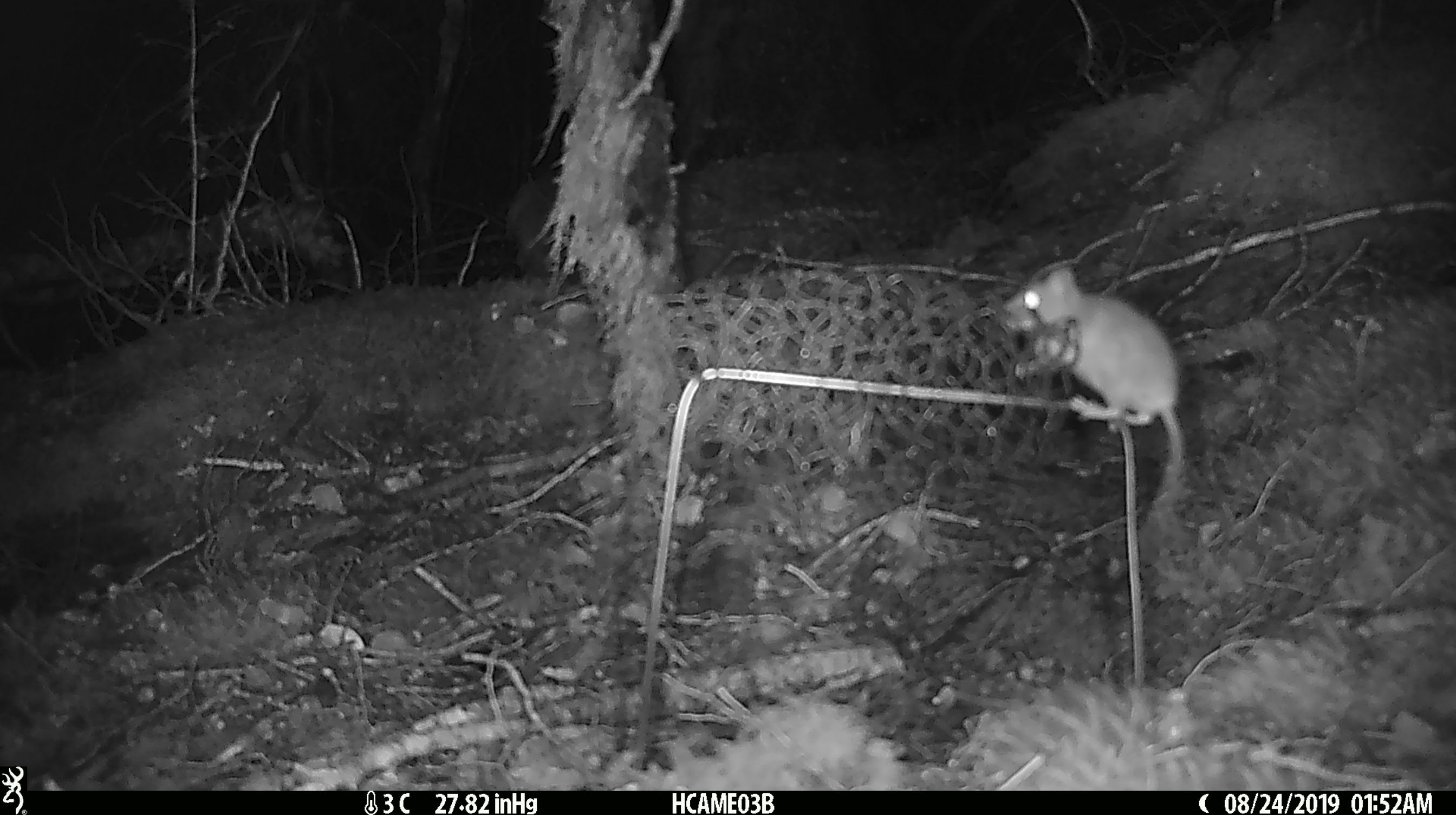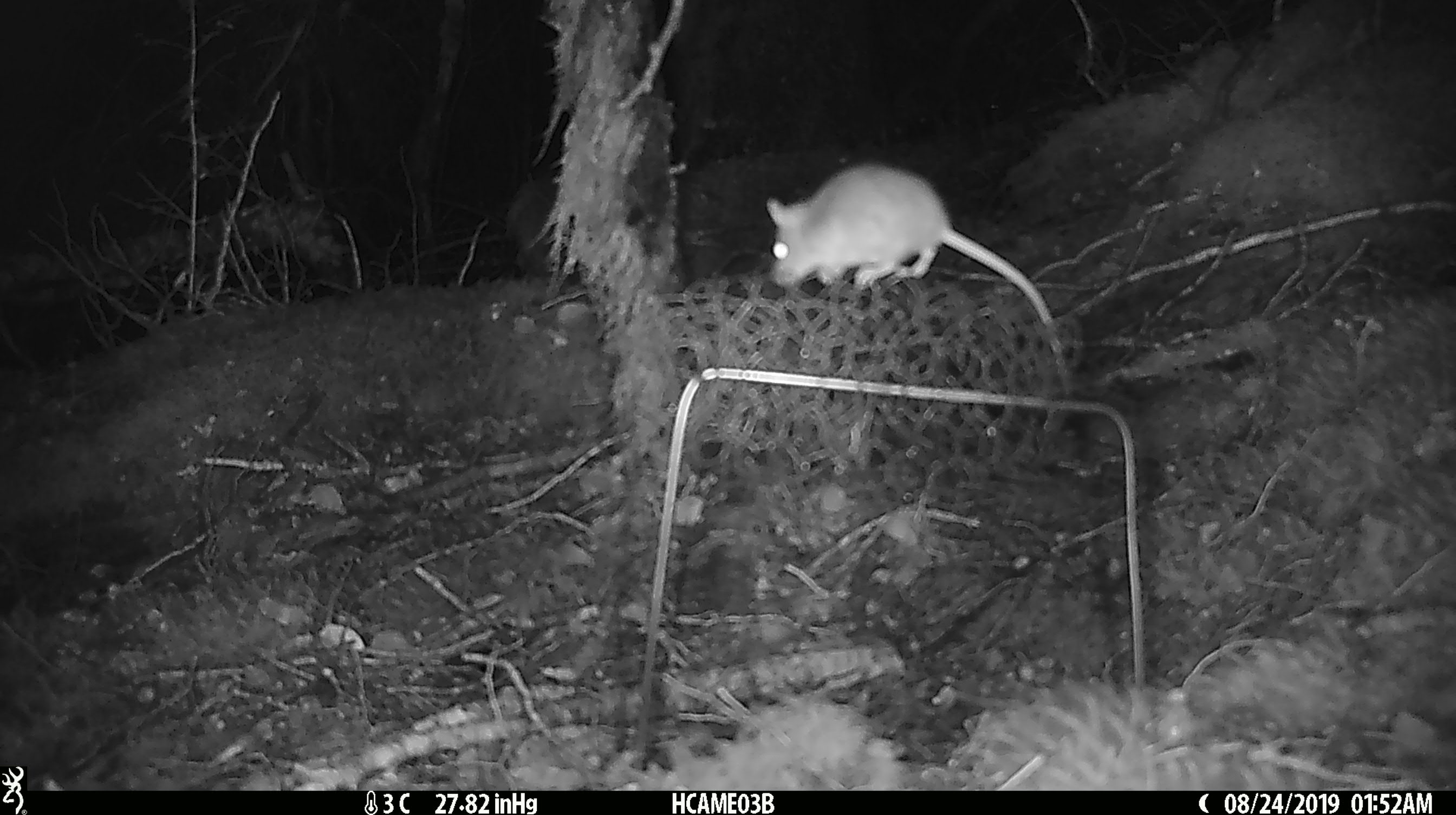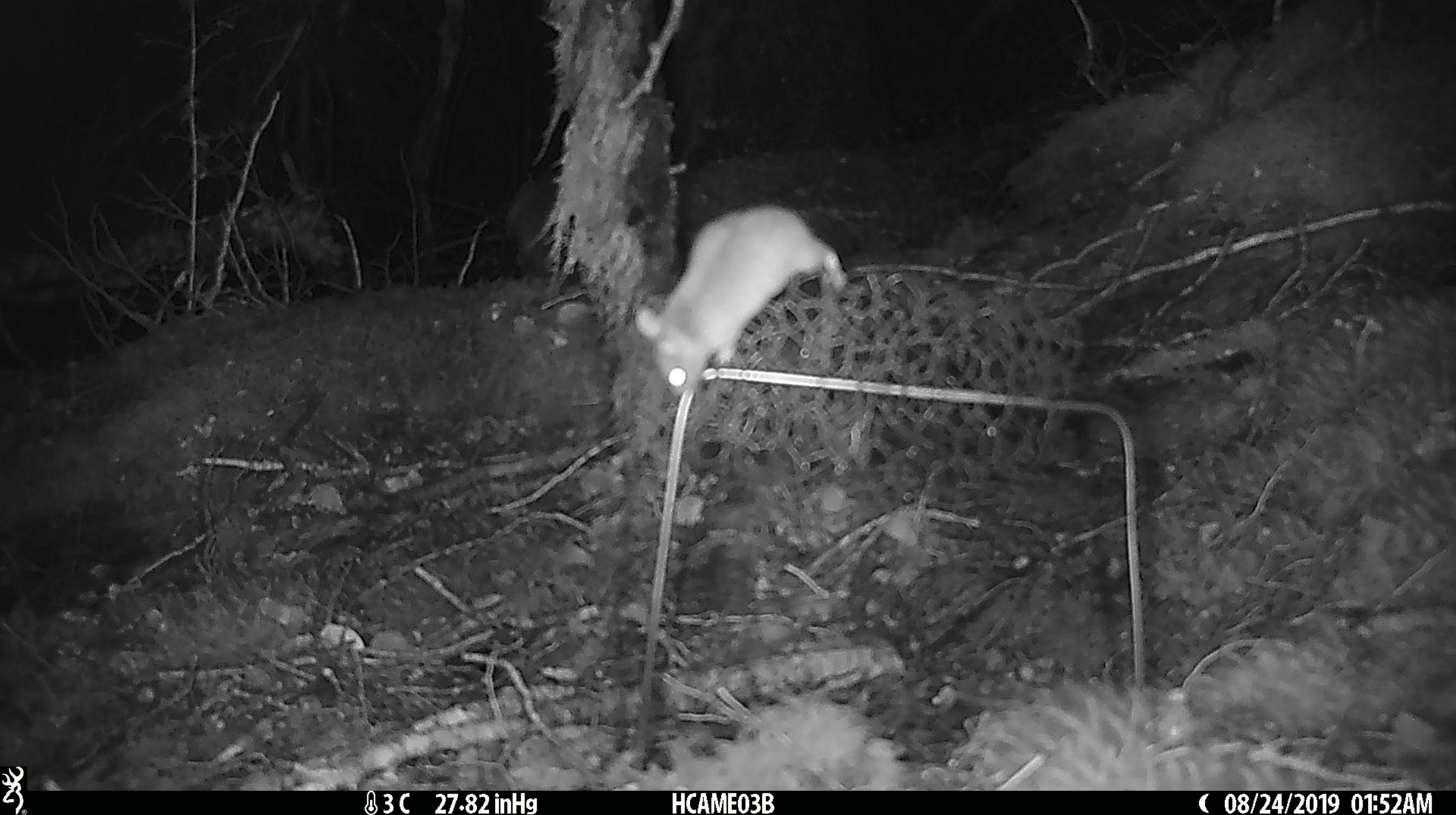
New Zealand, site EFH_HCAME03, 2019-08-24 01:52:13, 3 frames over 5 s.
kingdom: Animalia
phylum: Chordata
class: Mammalia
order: Rodentia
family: Muridae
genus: Mus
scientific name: Mus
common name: mouse